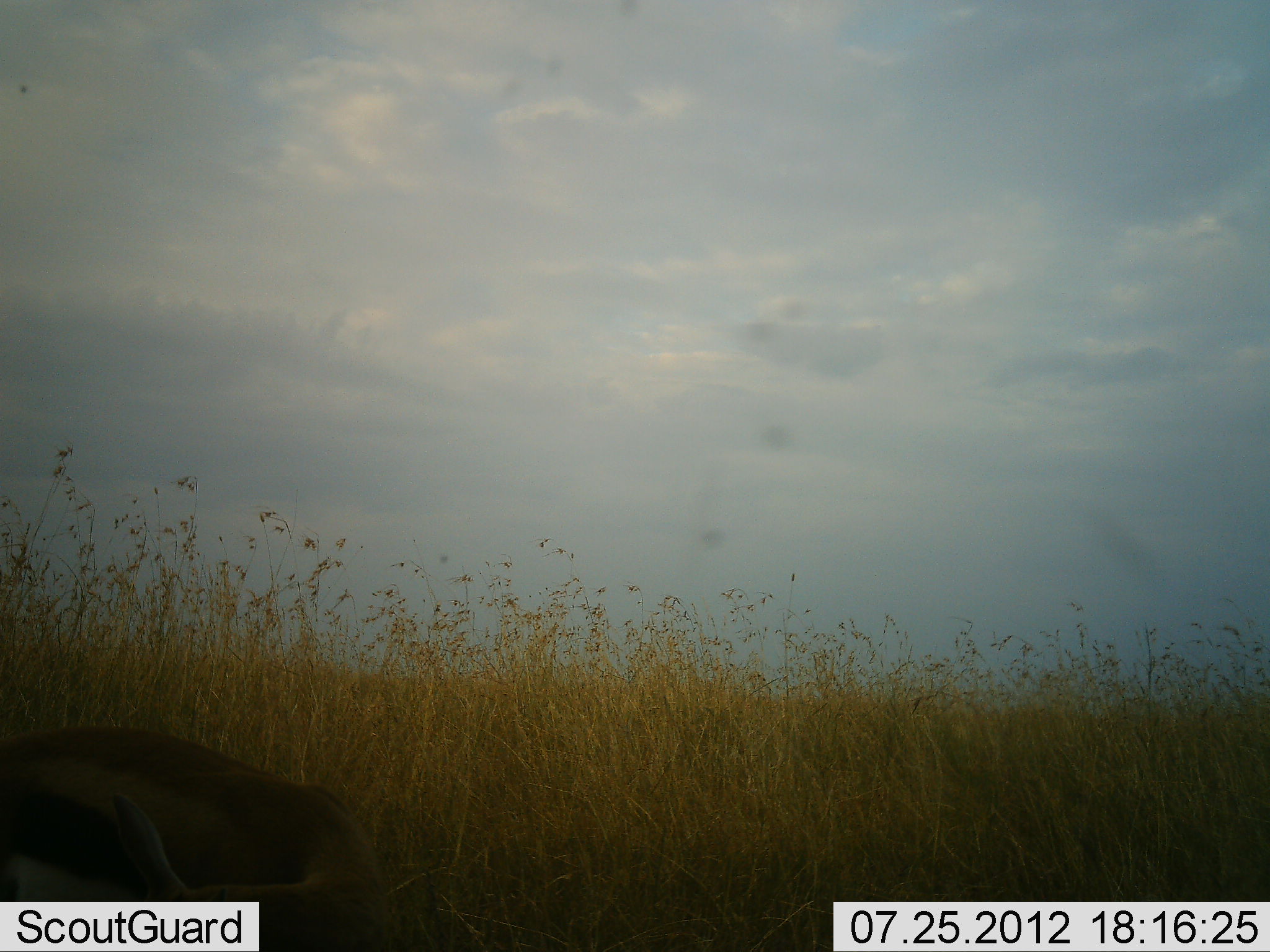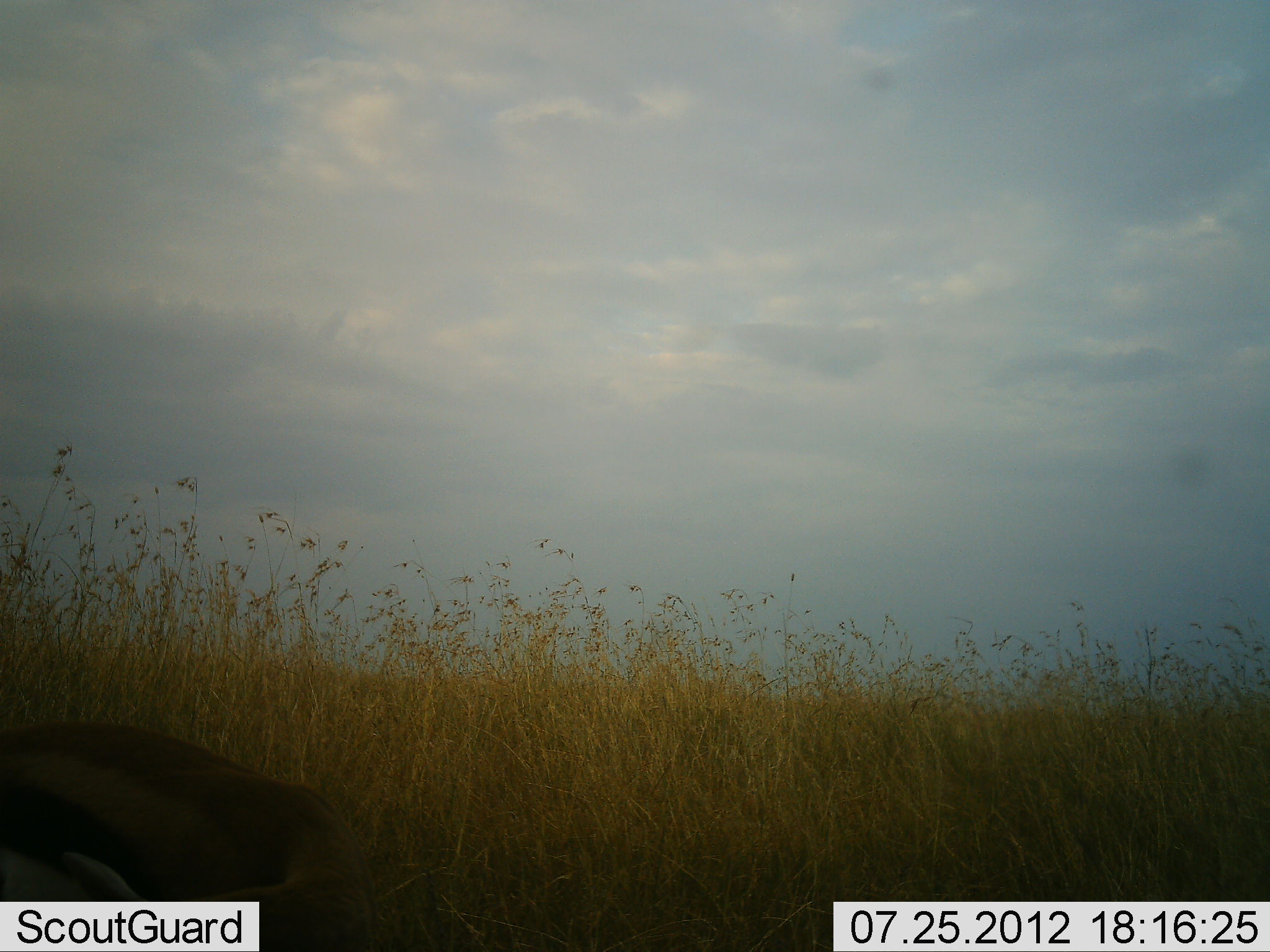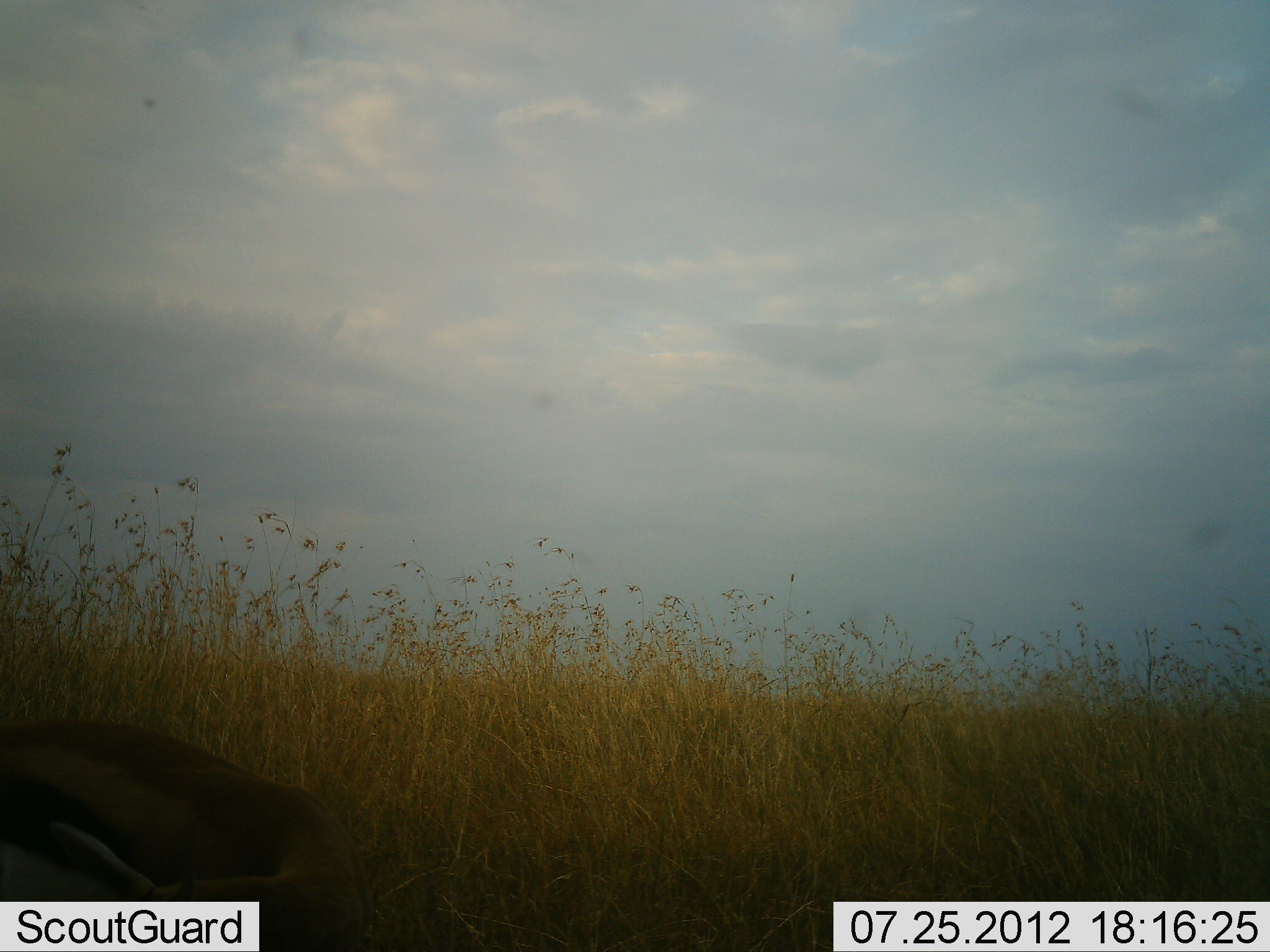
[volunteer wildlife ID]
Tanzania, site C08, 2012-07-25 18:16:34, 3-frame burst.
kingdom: Animalia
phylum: Chordata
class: Mammalia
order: Artiodactyla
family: Bovidae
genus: Eudorcas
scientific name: Eudorcas thomsonii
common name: thomson's gazelle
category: gazellethomsons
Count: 1.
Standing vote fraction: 80%.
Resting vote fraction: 0%.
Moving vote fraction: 0%.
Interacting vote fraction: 0%.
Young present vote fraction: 0%.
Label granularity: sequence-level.